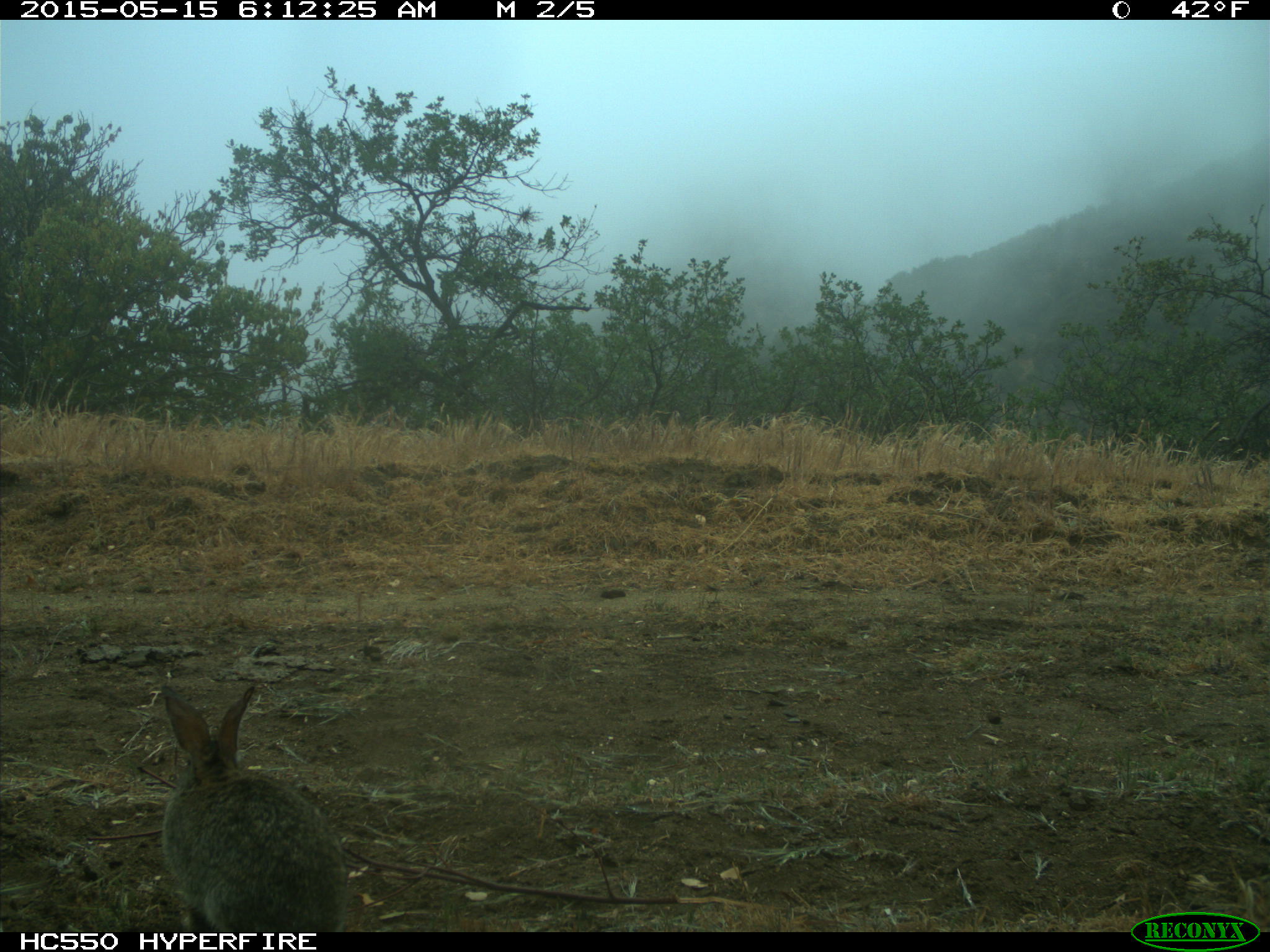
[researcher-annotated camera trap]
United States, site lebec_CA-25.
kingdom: Animalia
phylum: Chordata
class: Mammalia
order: Lagomorpha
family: Leporidae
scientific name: Leporidae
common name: rabbits and hares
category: unidentified rabbit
Unidentified rabbit (rabbits and hares) (Leporidae).